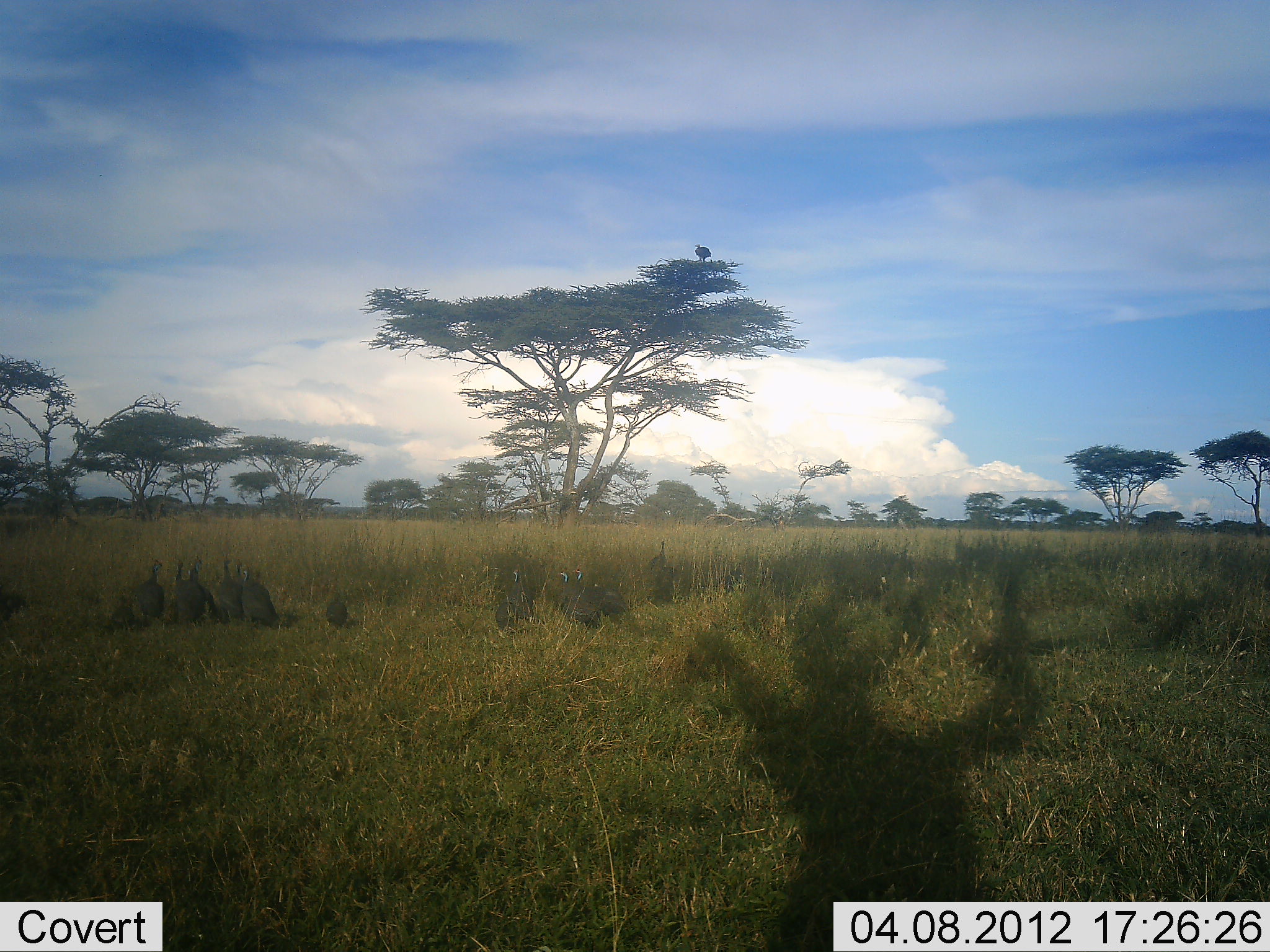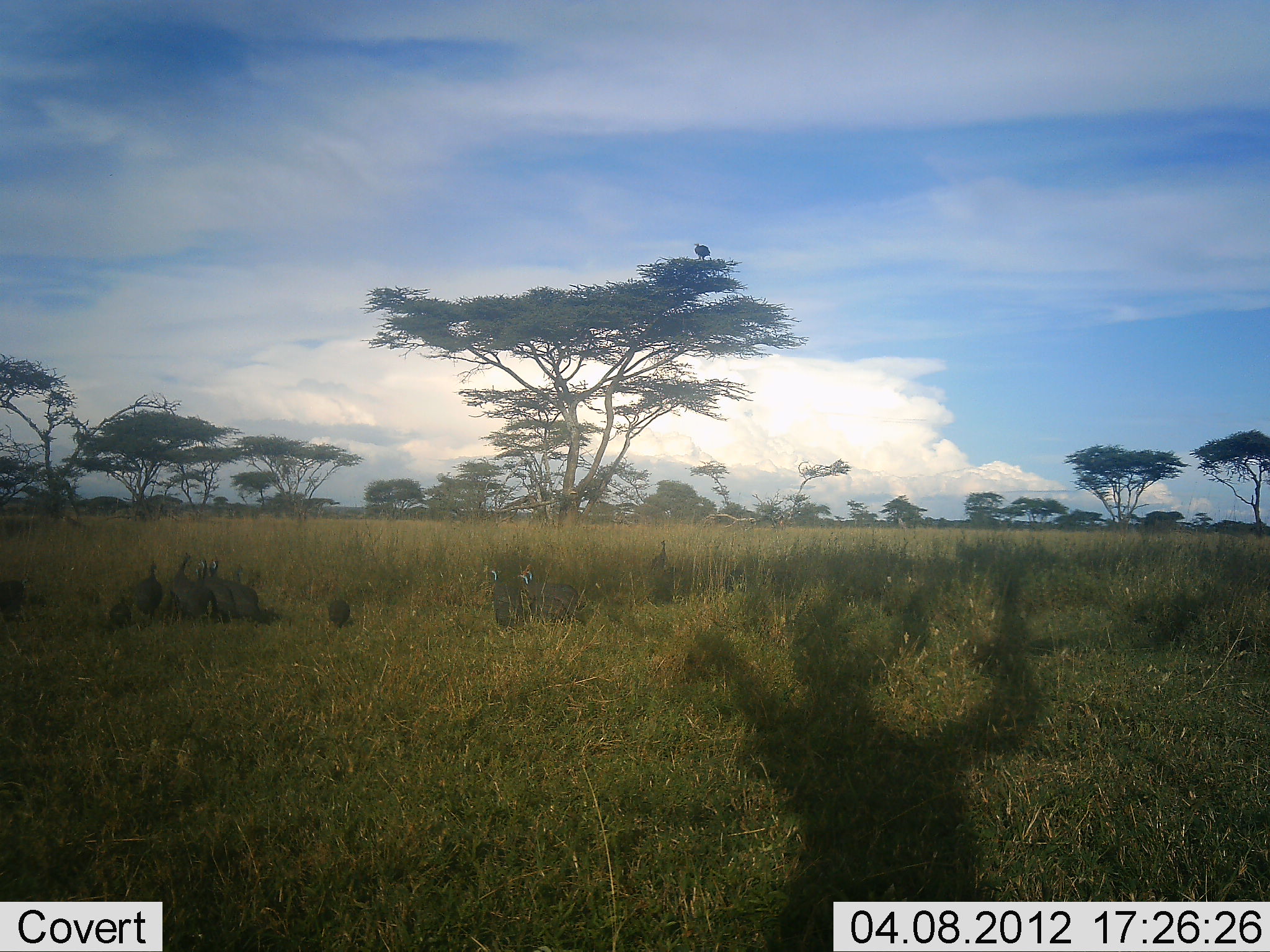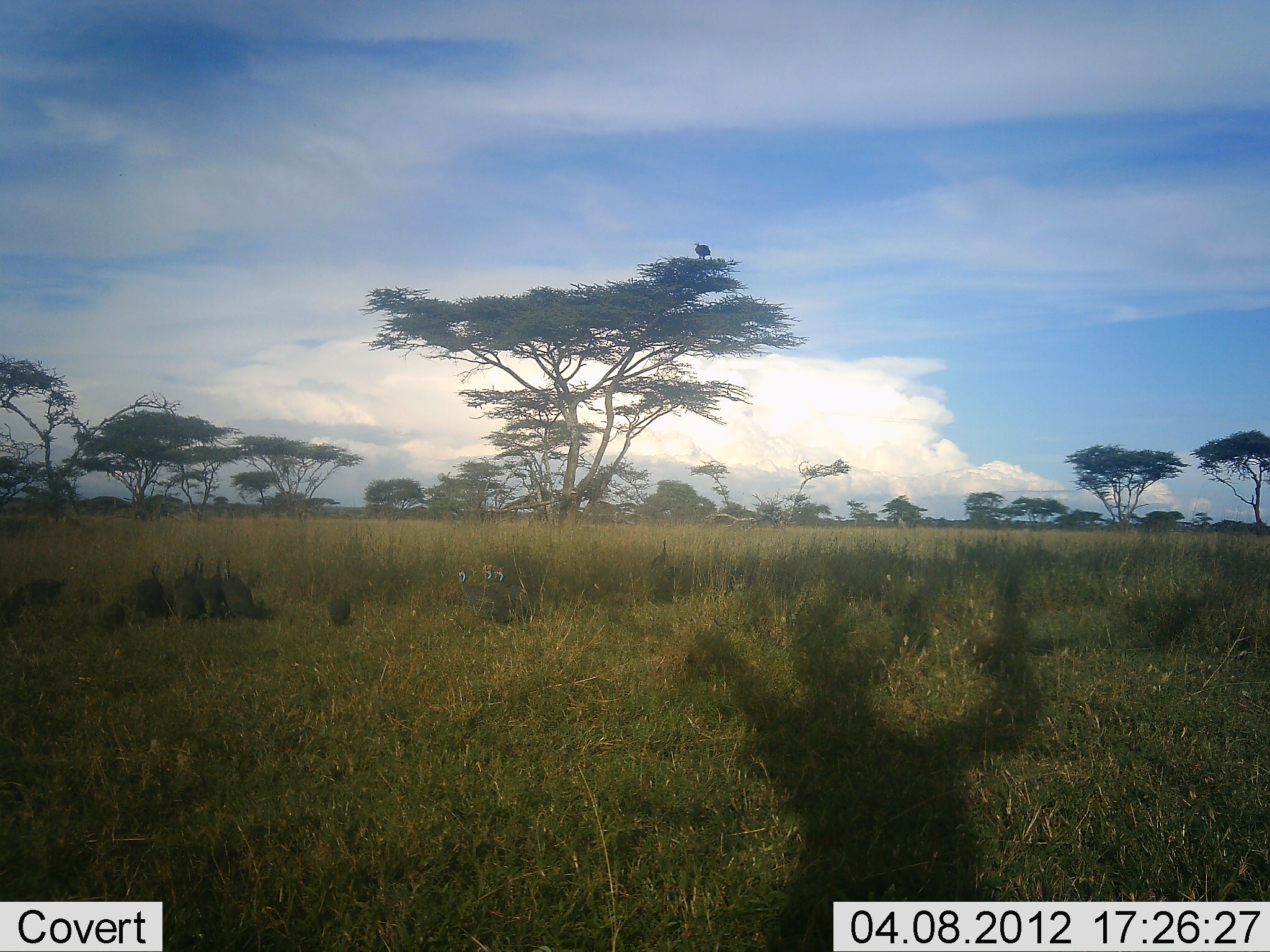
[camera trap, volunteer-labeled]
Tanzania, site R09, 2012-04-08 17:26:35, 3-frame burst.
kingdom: Animalia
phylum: Chordata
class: Aves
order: Galliformes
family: Numididae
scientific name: Numididae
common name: guinea fowl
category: guineafowl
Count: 11-50.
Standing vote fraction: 56%.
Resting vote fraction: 0%.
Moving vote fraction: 71%.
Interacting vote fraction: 6%.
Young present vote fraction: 21%.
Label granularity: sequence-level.